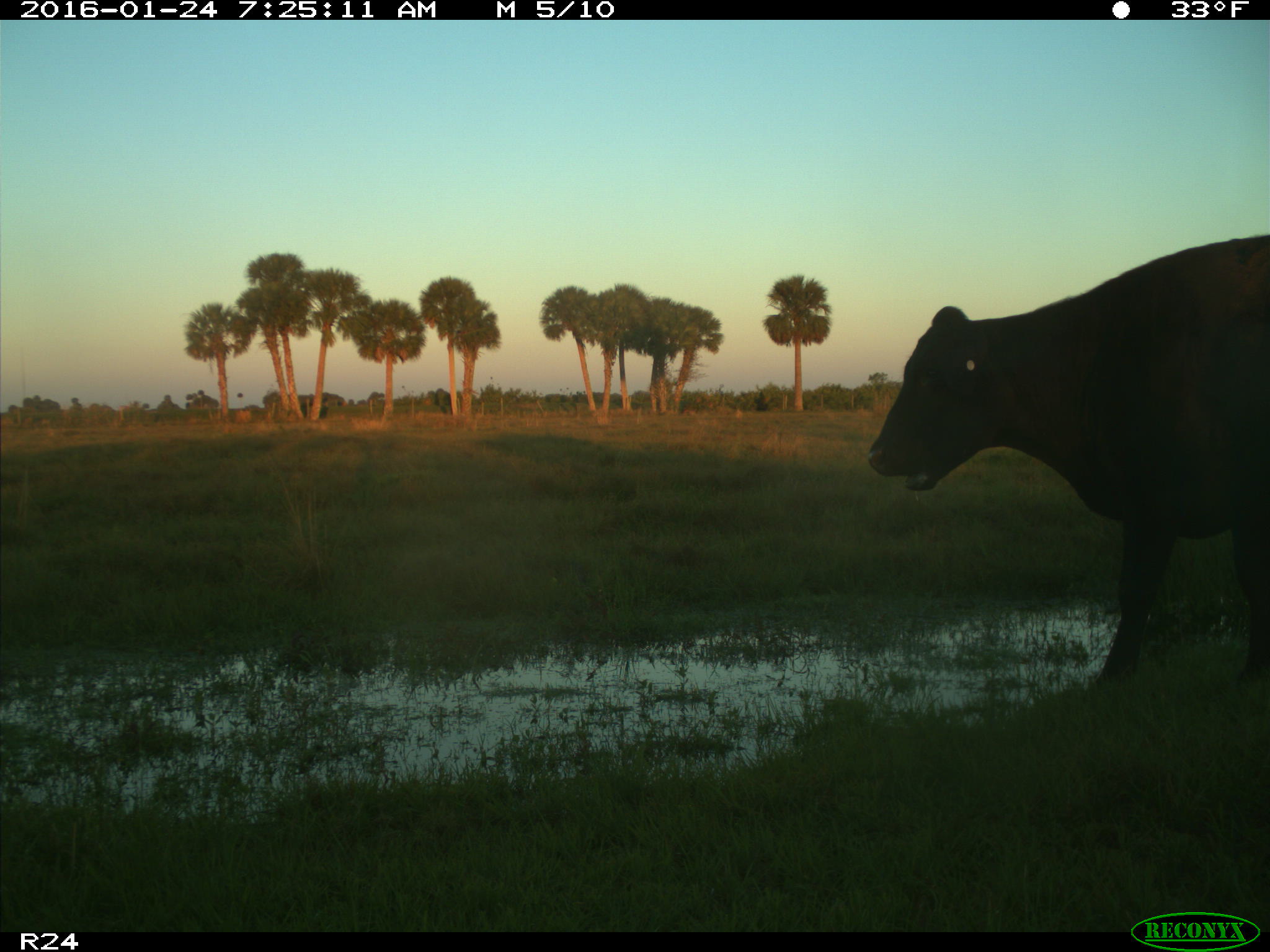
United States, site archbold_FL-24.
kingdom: Animalia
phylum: Chordata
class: Mammalia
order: Artiodactyla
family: Bovidae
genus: Bos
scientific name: Bos taurus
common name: domestic cow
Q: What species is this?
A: Bos taurus (domestic cow).